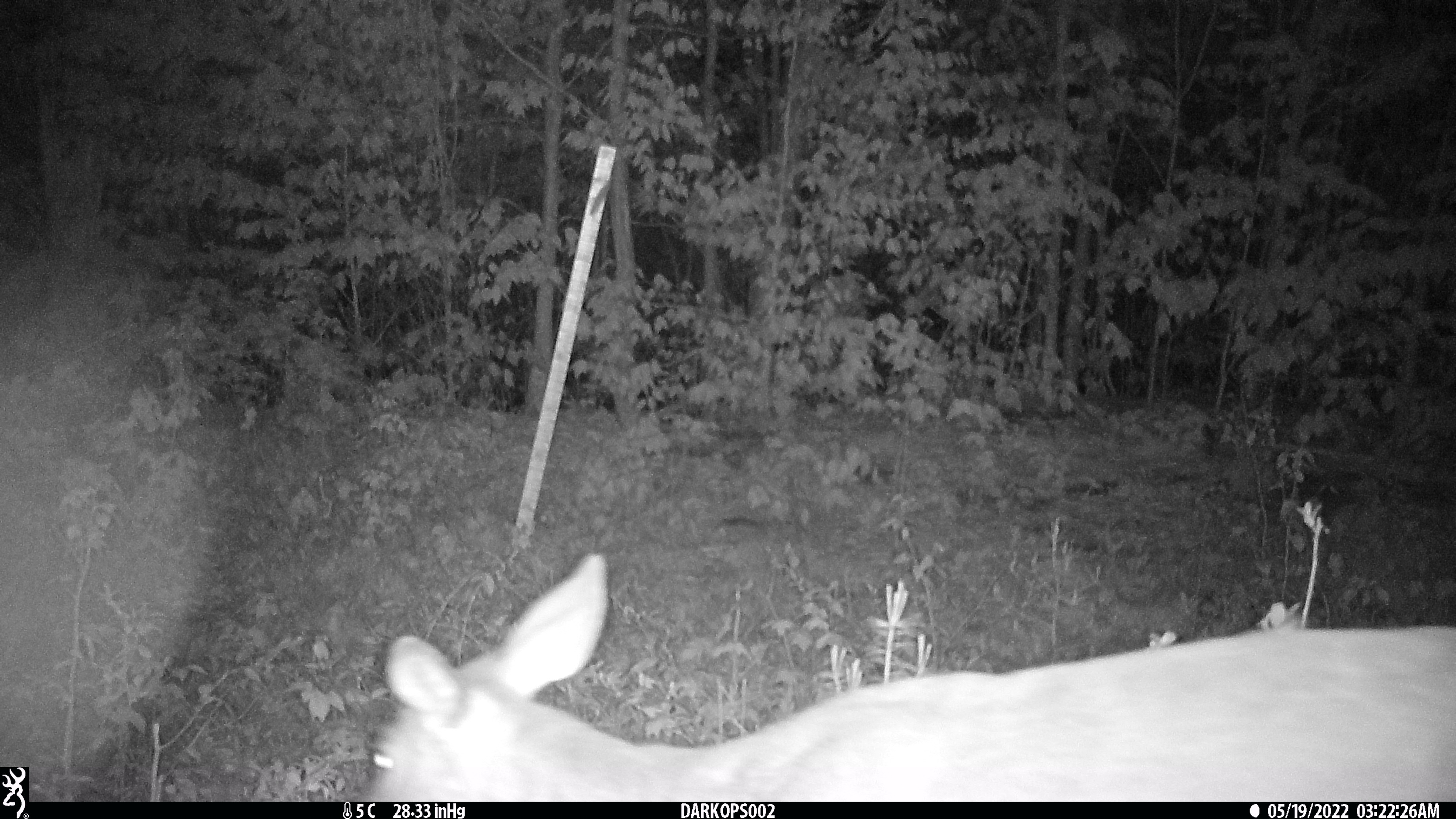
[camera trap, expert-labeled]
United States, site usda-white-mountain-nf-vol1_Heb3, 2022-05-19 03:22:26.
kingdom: Animalia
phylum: Chordata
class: Mammalia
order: Artiodactyla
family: Cervidae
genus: Odocoileus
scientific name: Odocoileus virginianus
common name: white-tailed deer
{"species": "white-tailed deer (Odocoileus virginianus)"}